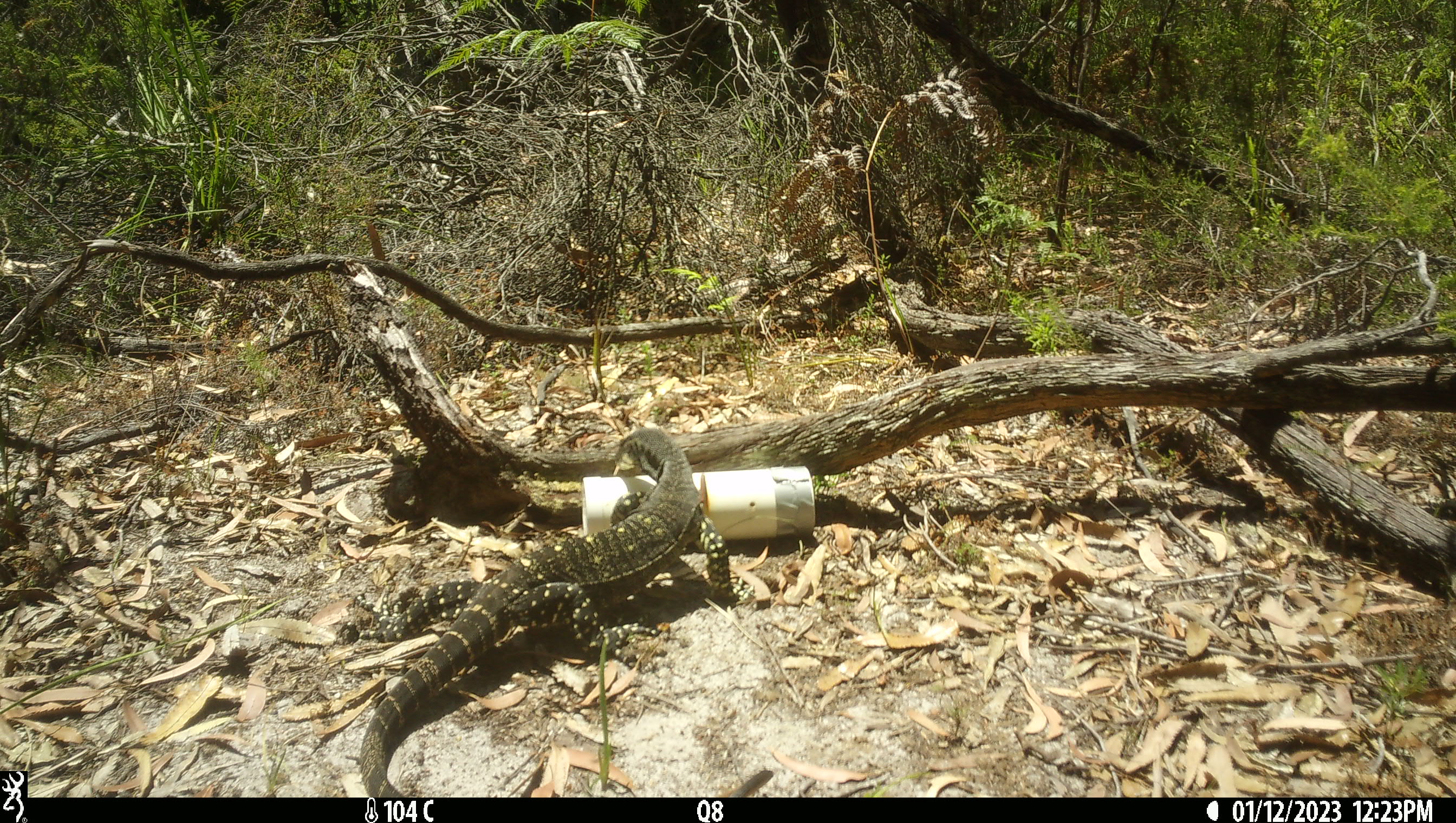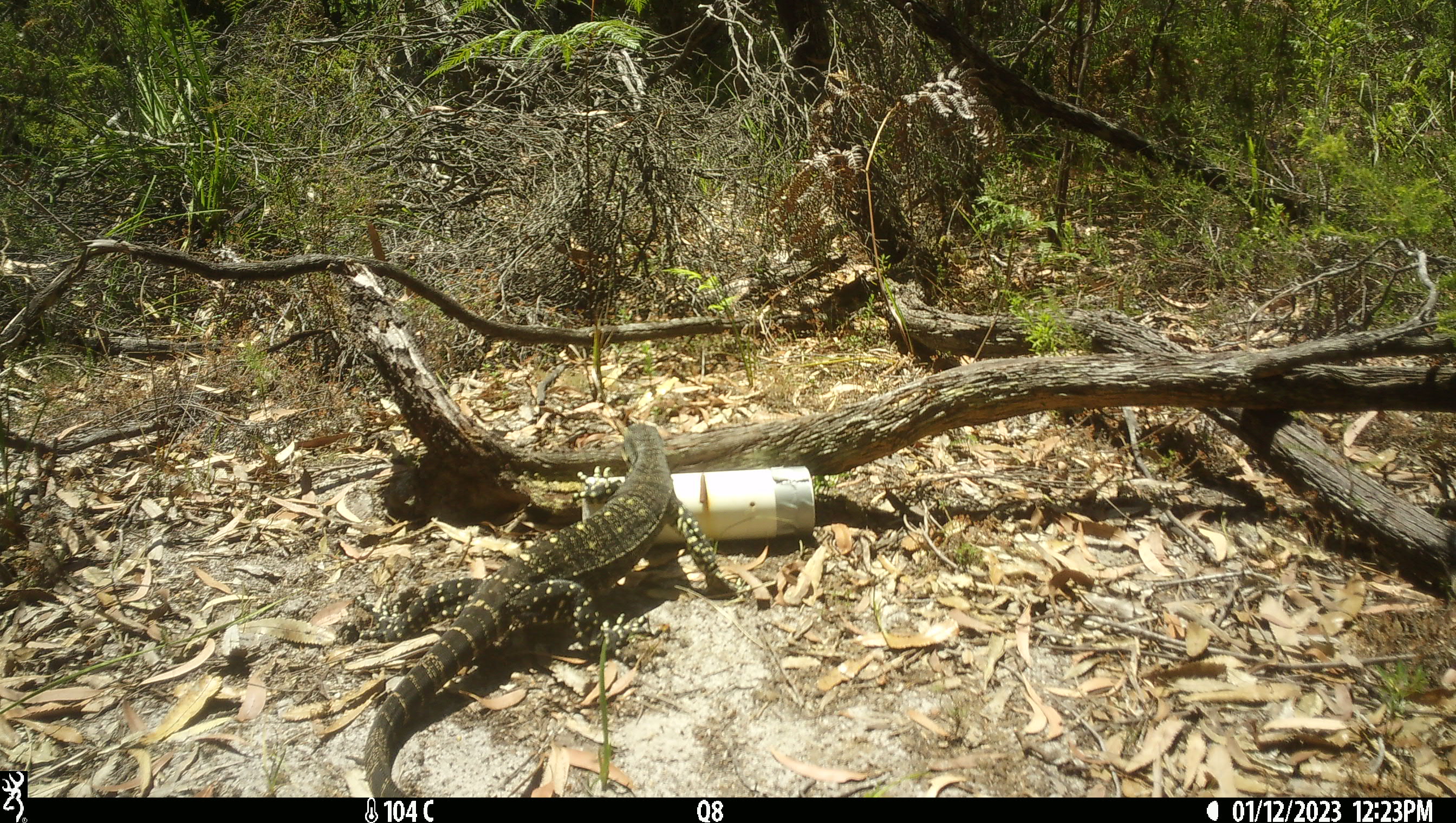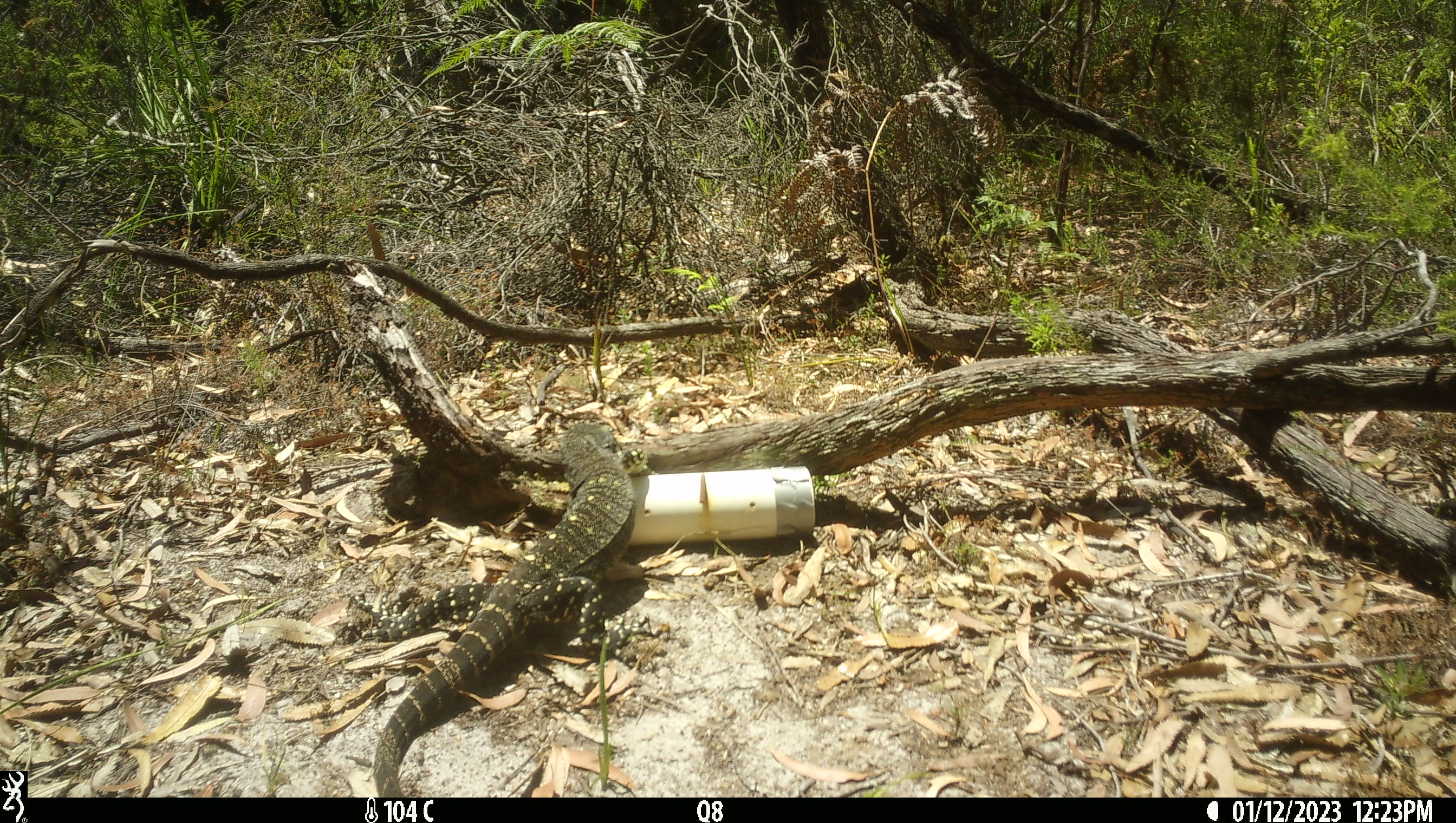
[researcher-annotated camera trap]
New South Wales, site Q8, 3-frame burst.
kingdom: Animalia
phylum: Chordata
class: Reptilia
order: Squamata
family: Varanidae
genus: Varanus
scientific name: Varanus varius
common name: lace monitor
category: goanna